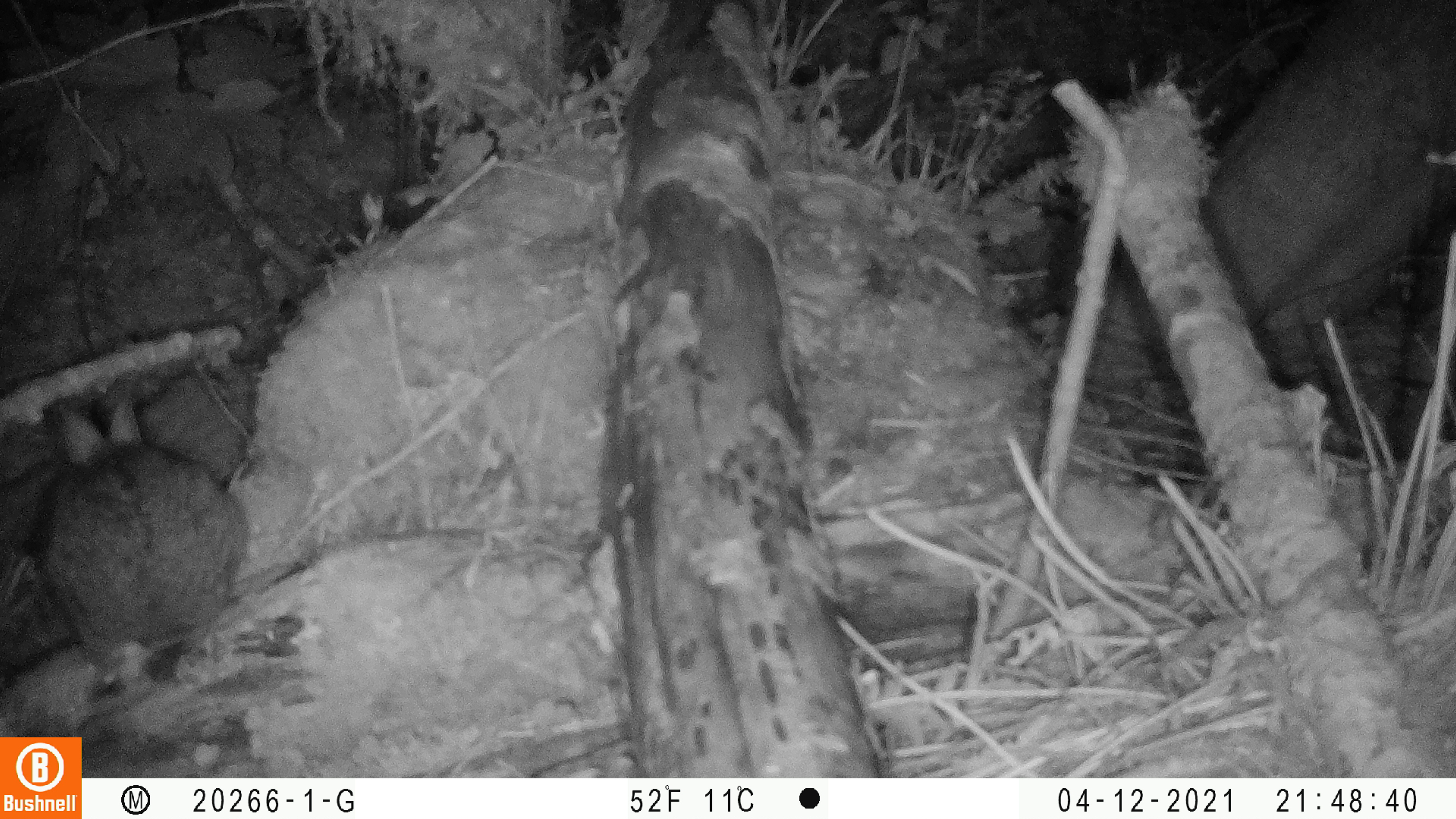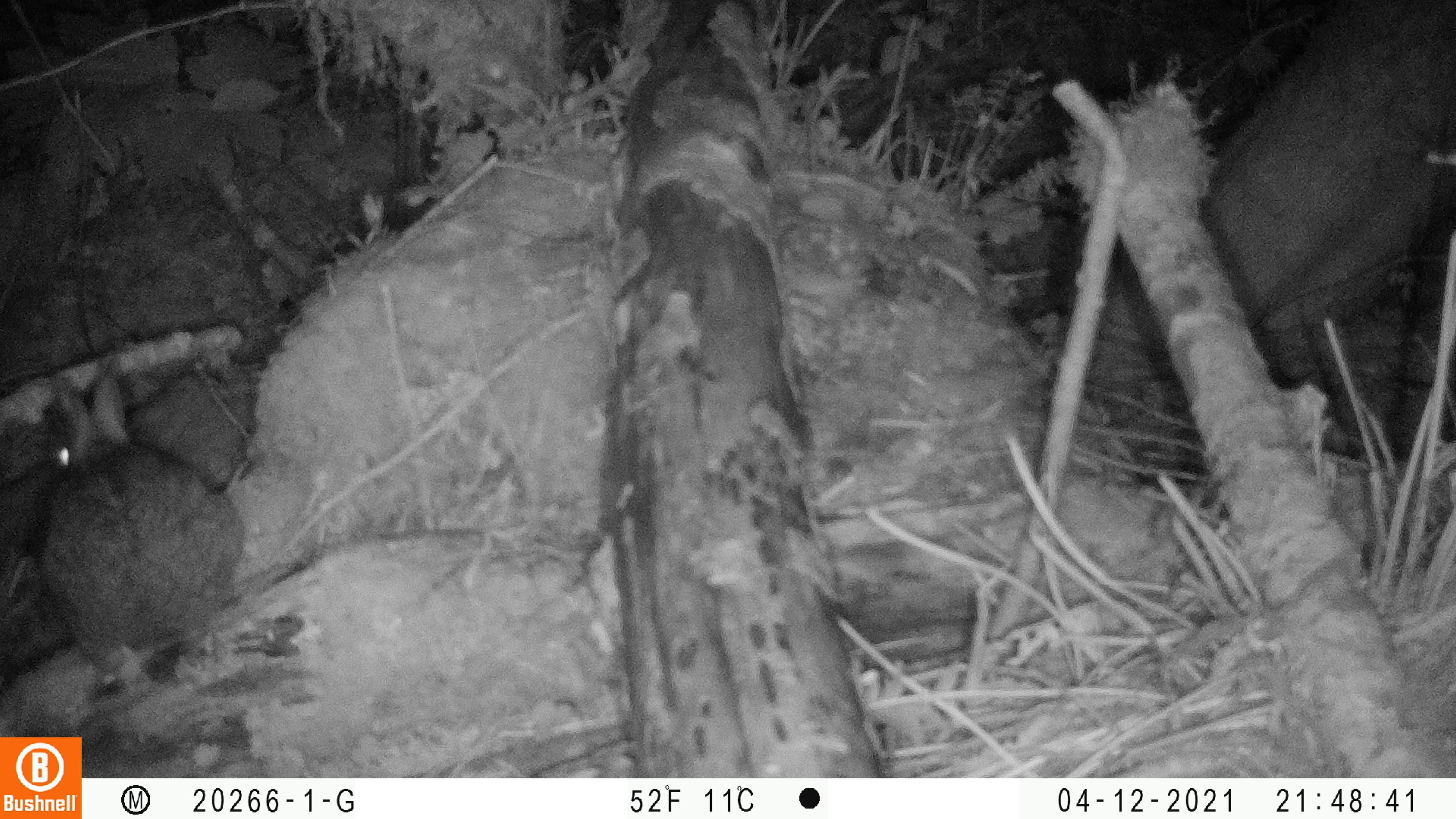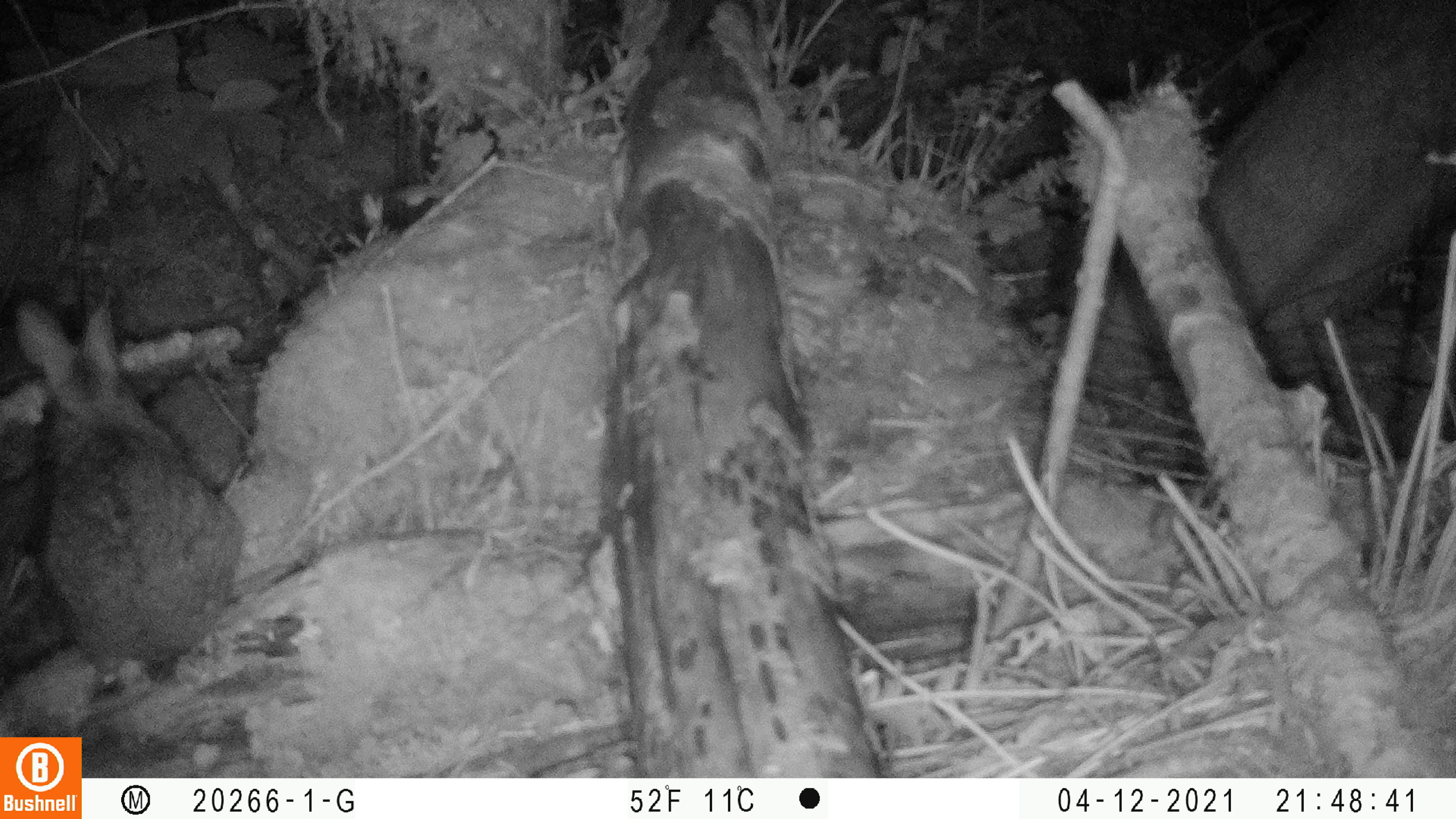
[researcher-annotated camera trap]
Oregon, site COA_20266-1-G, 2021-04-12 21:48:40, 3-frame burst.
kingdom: Animalia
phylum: Chordata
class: Mammalia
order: Lagomorpha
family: Leporidae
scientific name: Leporidae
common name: hares and rabbits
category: leporidae family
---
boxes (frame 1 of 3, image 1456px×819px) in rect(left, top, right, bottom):
leporidae family: rect(25, 376, 269, 691)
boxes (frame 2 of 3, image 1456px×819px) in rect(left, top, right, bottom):
leporidae family: rect(14, 343, 266, 694)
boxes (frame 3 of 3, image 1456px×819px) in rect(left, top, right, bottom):
leporidae family: rect(0, 286, 273, 703)